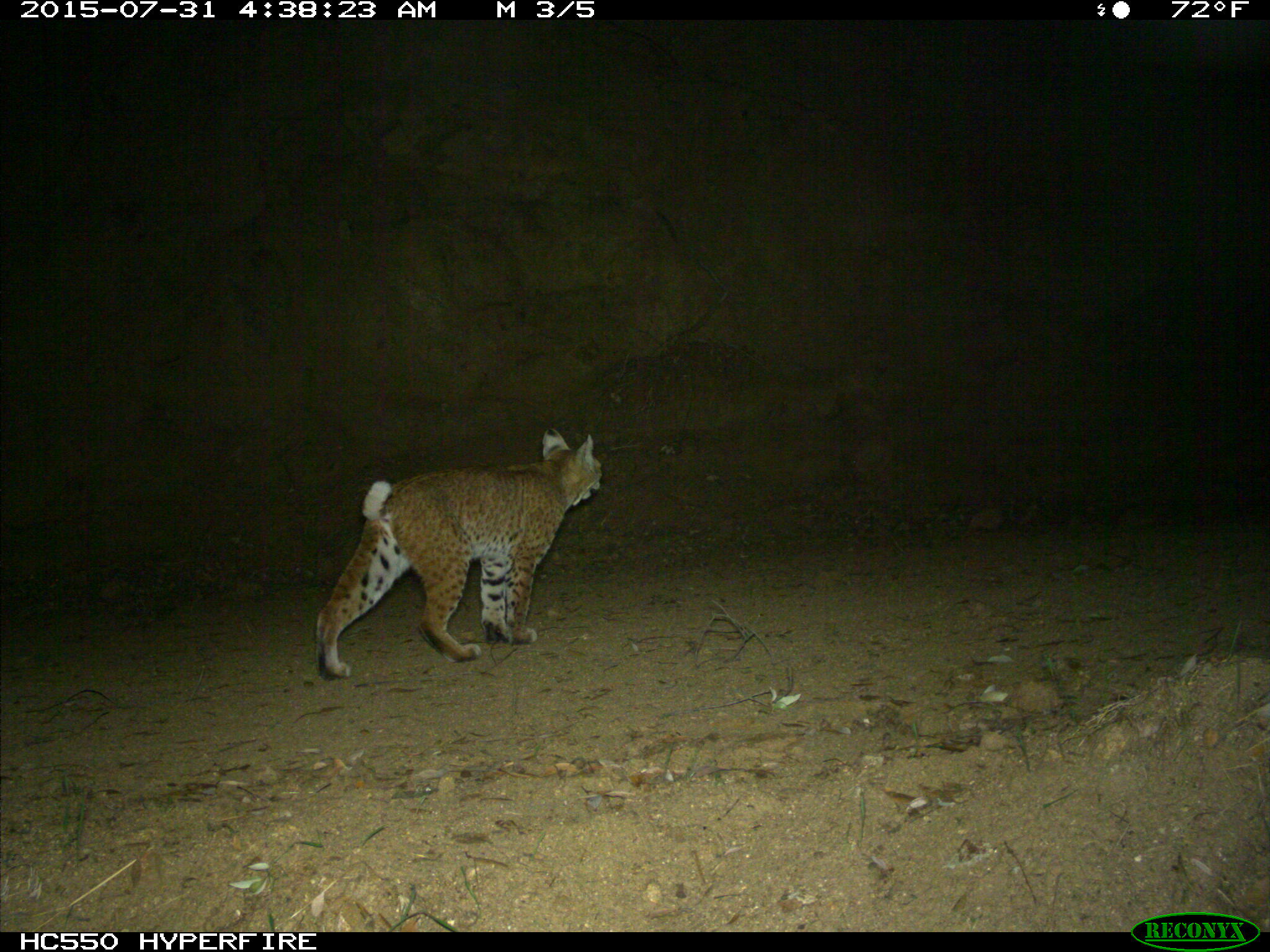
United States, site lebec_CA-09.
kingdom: Animalia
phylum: Chordata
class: Mammalia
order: Carnivora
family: Felidae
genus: Lynx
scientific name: Lynx rufus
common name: bobcat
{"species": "Lynx rufus (bobcat)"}